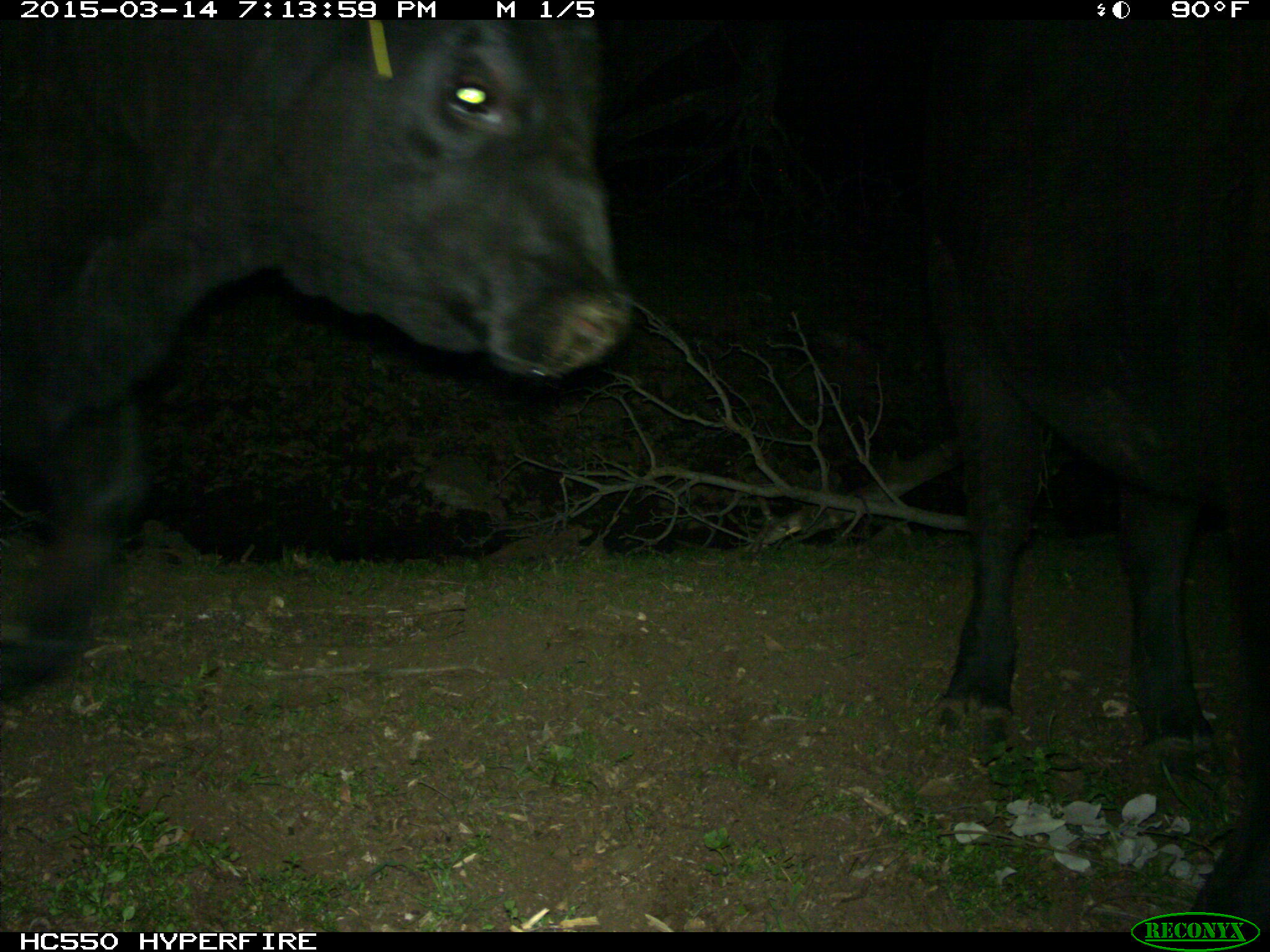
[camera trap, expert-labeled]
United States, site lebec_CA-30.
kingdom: Animalia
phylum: Chordata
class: Mammalia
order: Artiodactyla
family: Bovidae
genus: Bos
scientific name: Bos taurus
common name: domestic cow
Bos taurus (domestic cow).